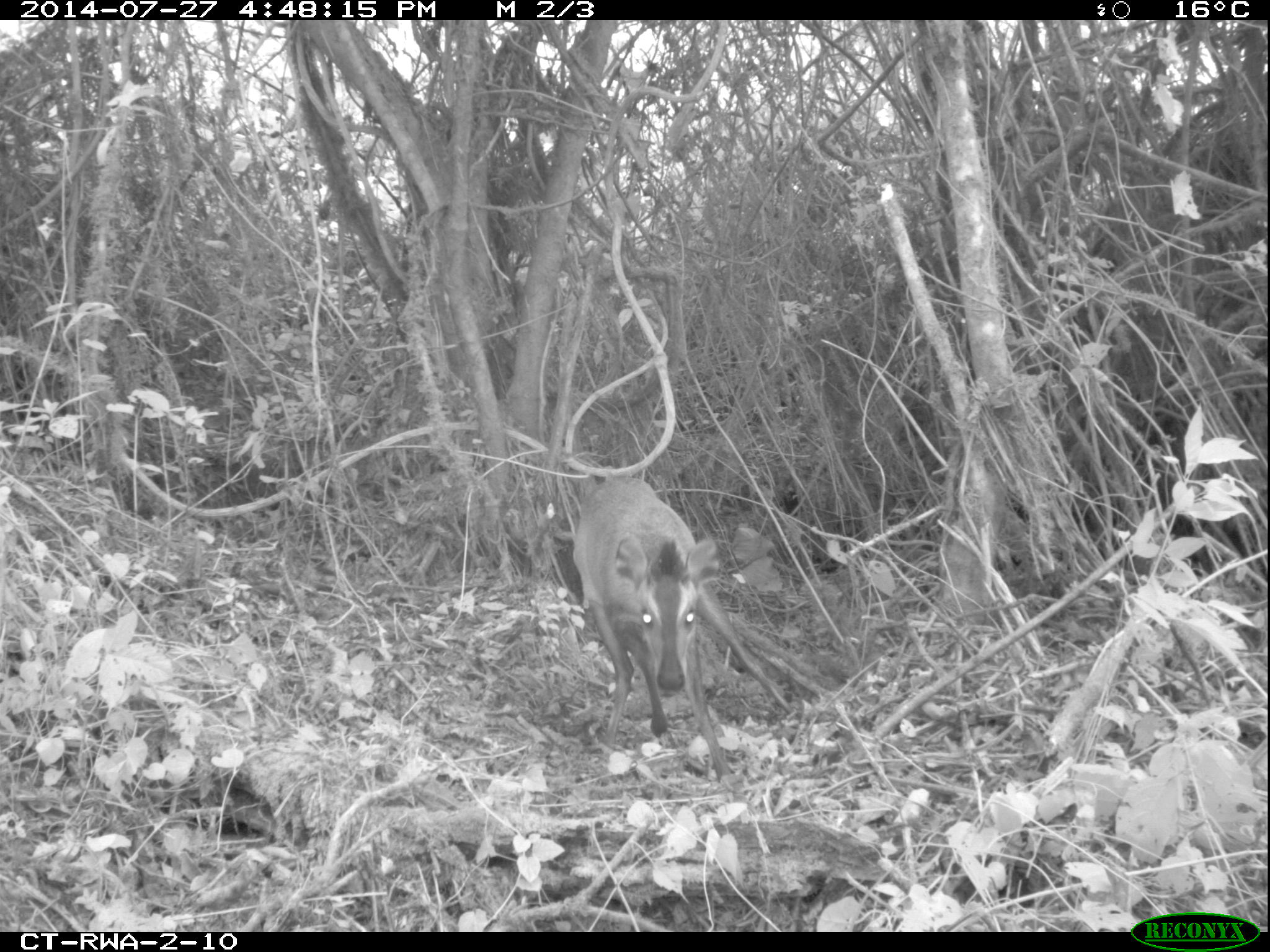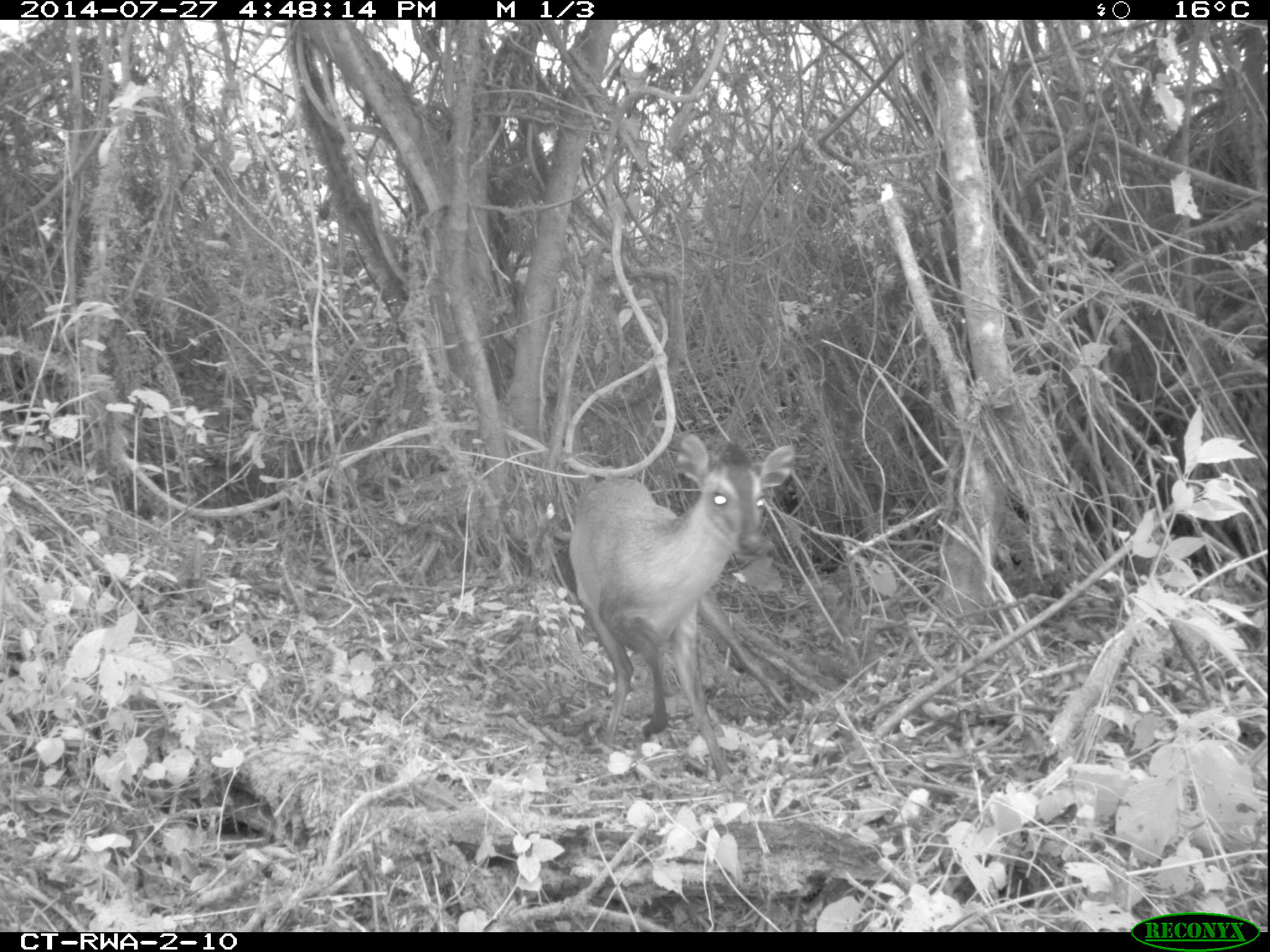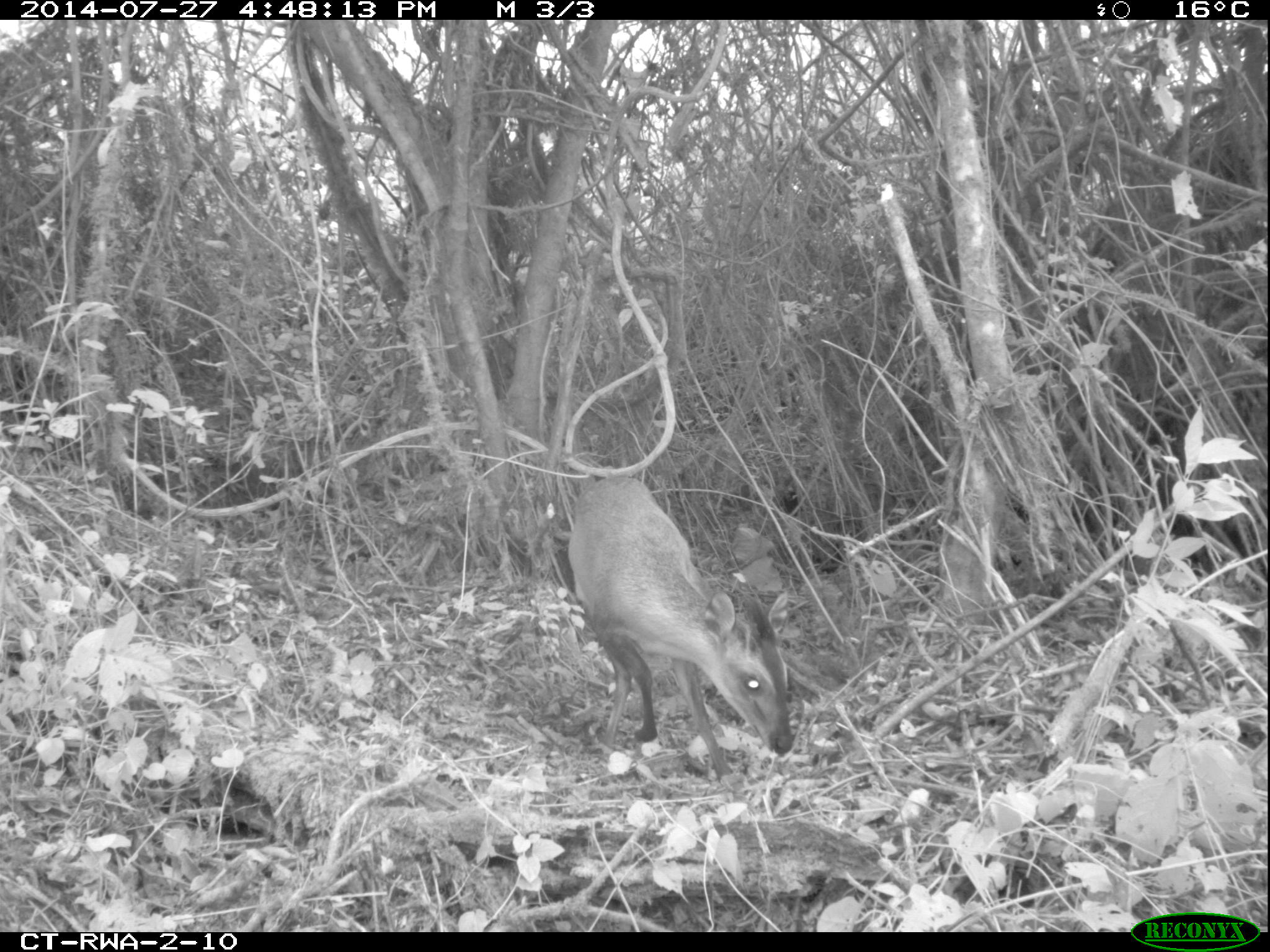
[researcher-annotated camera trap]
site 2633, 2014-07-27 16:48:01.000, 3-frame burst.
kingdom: Animalia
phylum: Chordata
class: Mammalia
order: Artiodactyla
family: Bovidae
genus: Cephalophus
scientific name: Cephalophus nigrifrons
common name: black-fronted duiker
Cephalophus nigrifrons (black-fronted duiker), count 1.